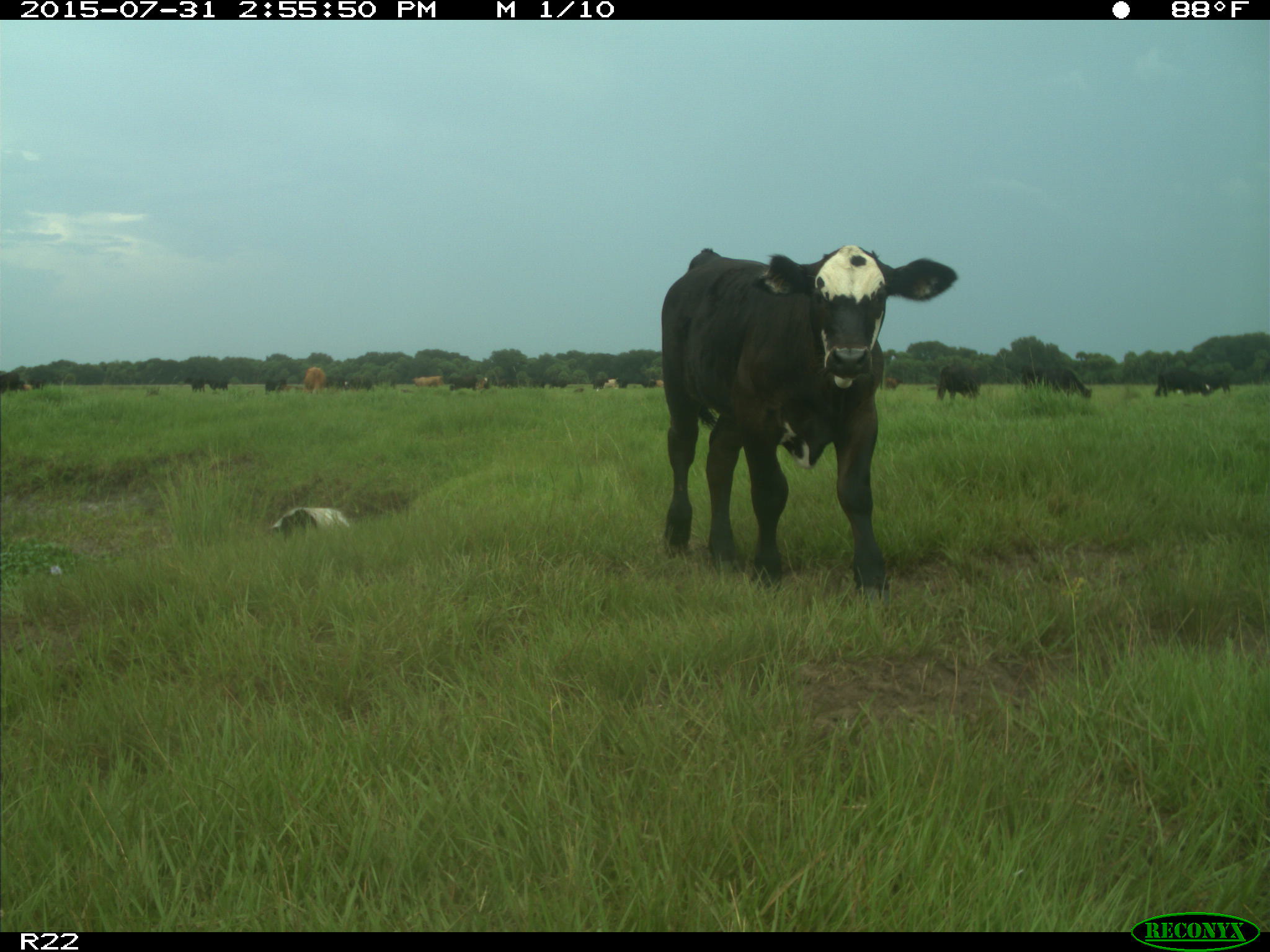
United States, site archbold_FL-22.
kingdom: Animalia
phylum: Chordata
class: Mammalia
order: Artiodactyla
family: Bovidae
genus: Bos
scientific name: Bos taurus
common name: domestic cow